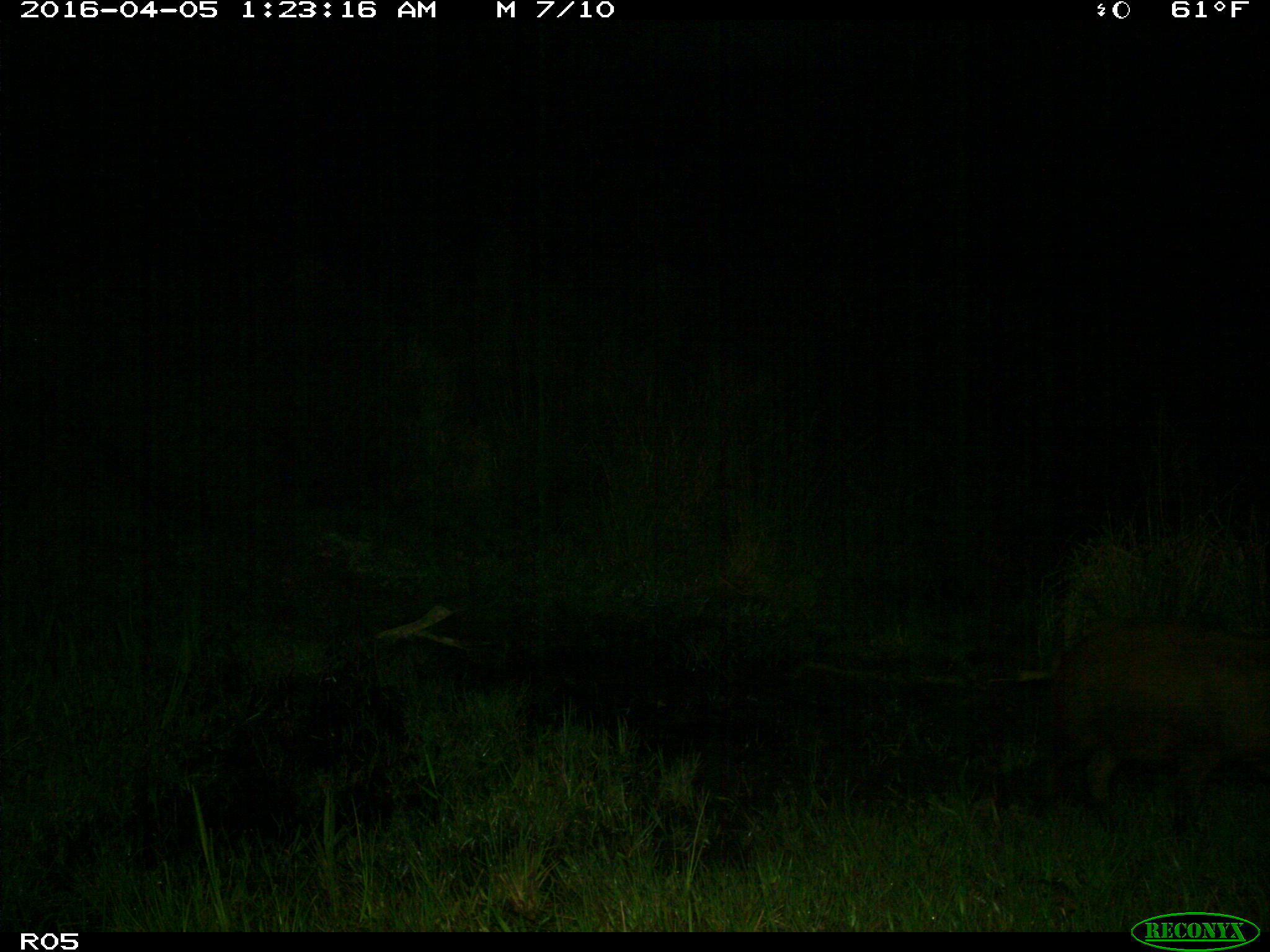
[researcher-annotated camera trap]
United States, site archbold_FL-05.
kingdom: Animalia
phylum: Chordata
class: Mammalia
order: Artiodactyla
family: Suidae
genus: Sus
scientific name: Sus scrofa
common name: wild boar